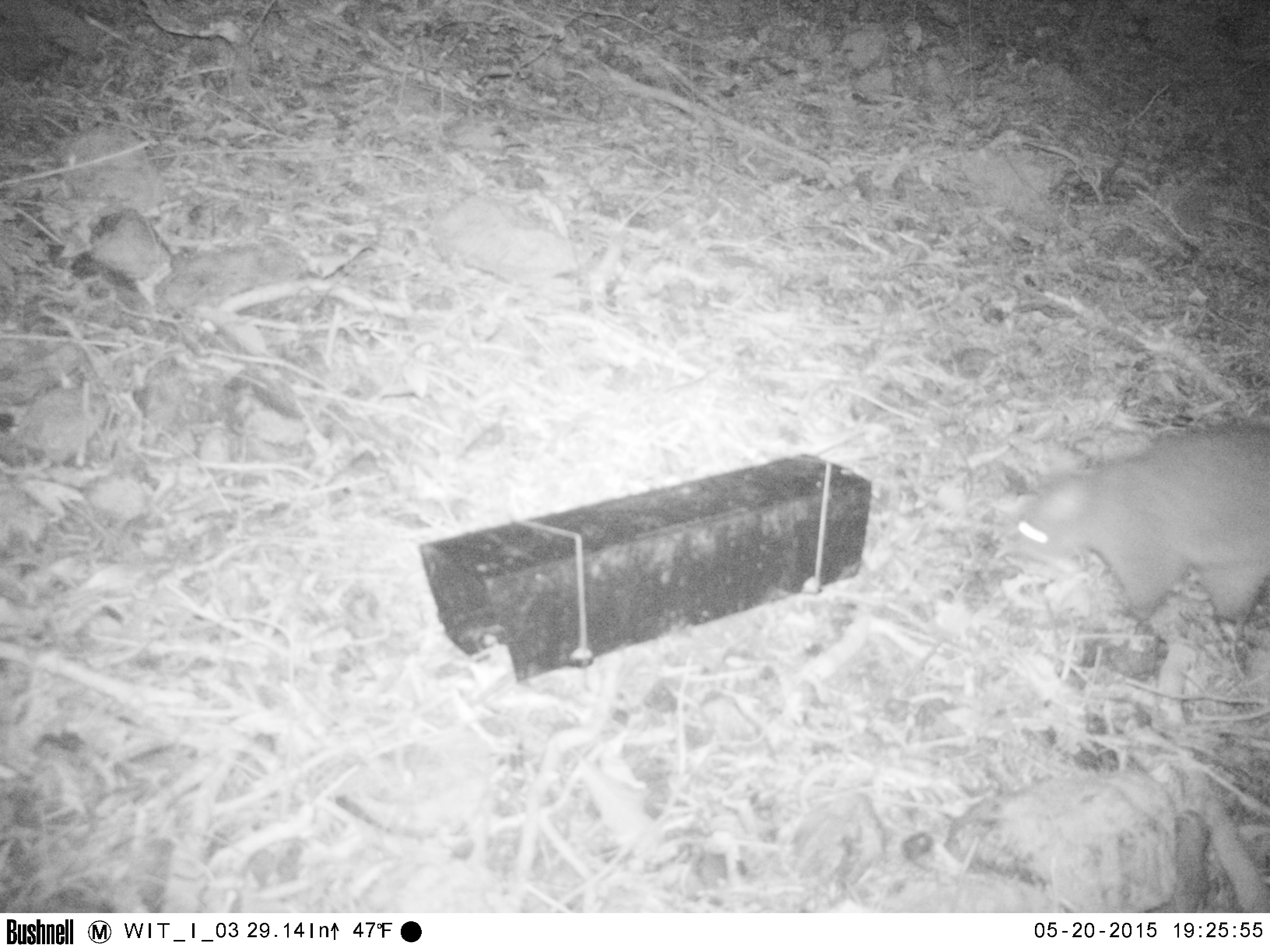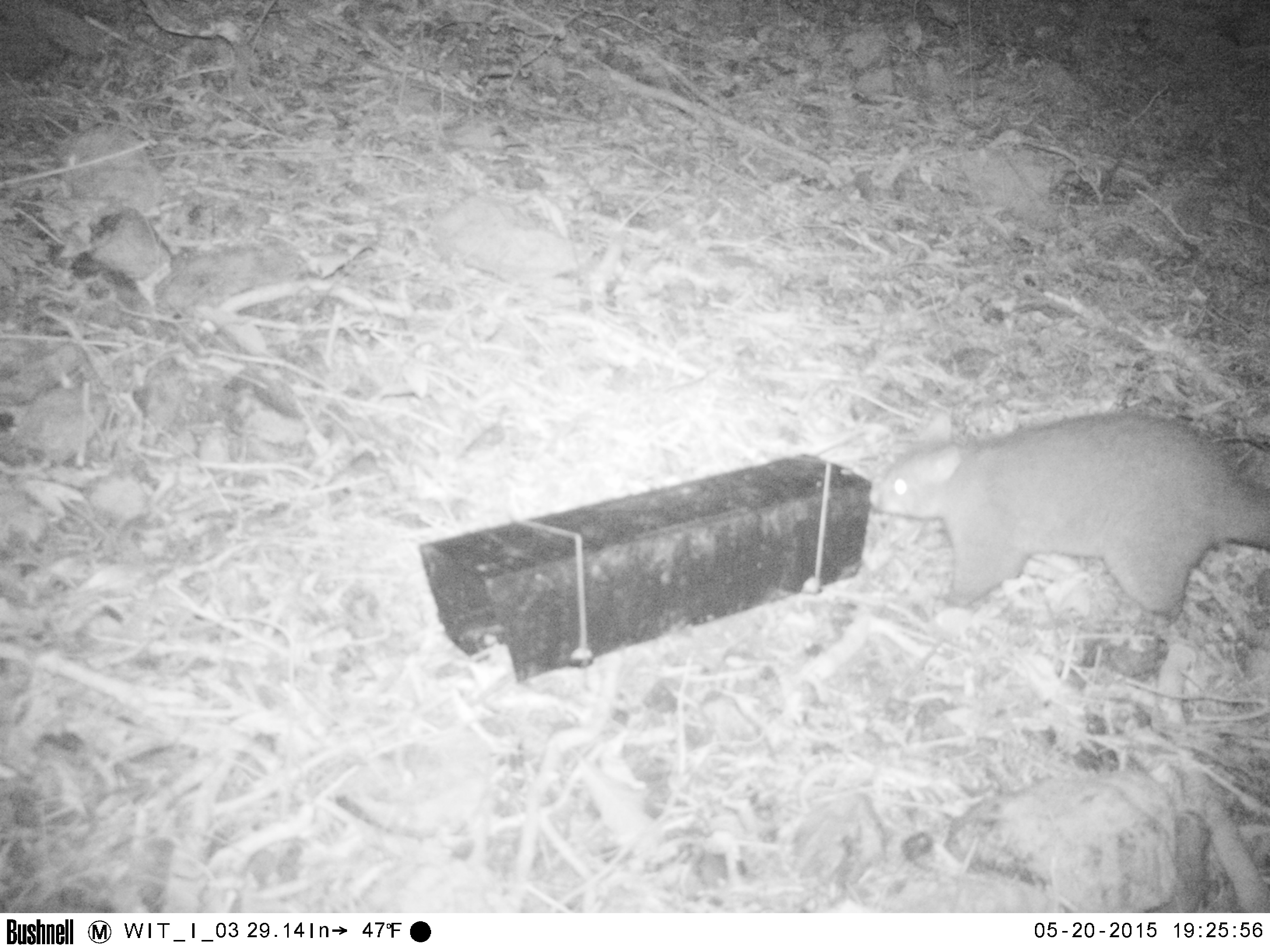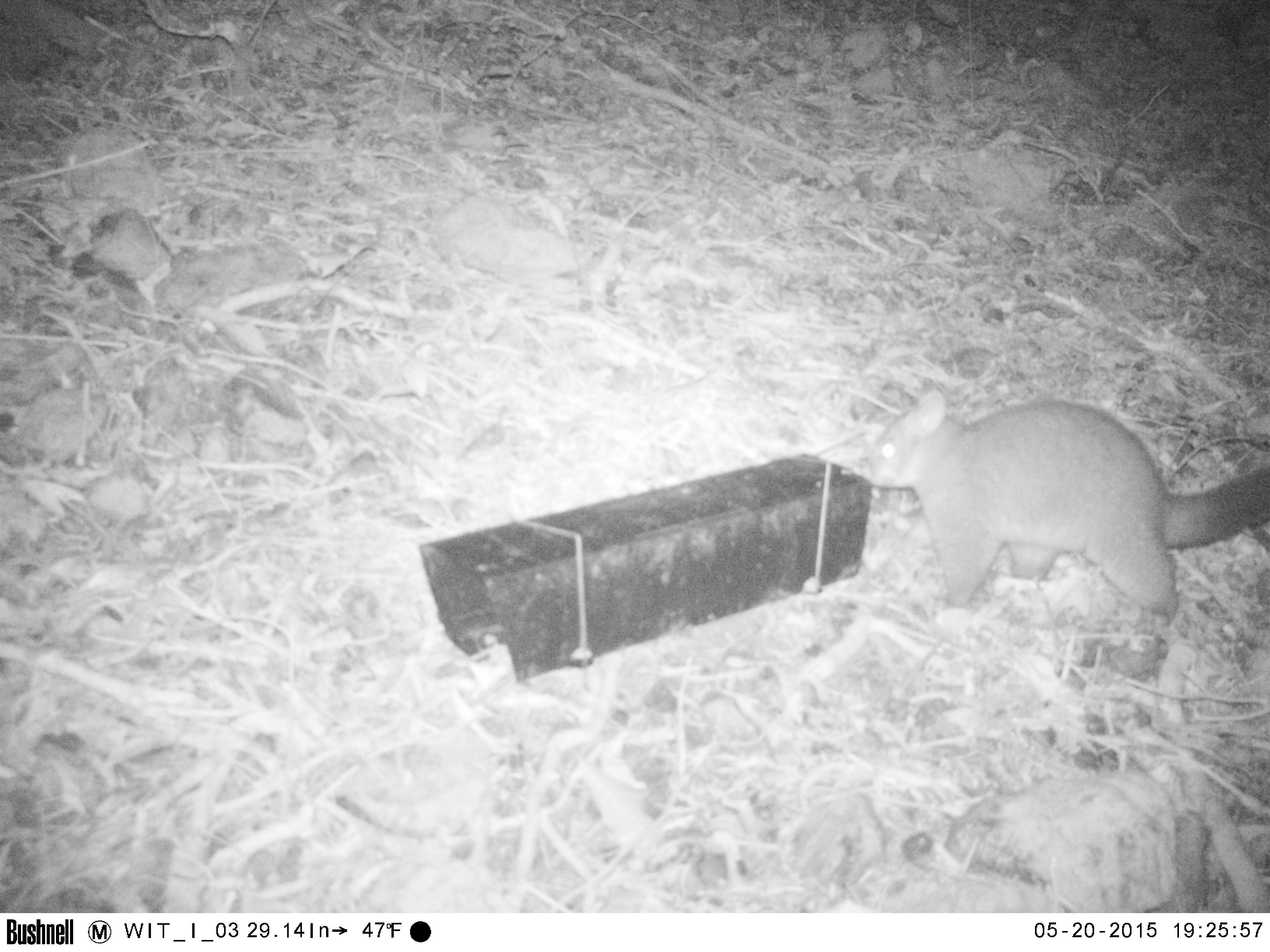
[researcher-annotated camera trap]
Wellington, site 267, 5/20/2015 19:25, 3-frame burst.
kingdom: Animalia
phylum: Chordata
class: Mammalia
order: Didelphimorphia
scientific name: Didelphimorphia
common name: possum